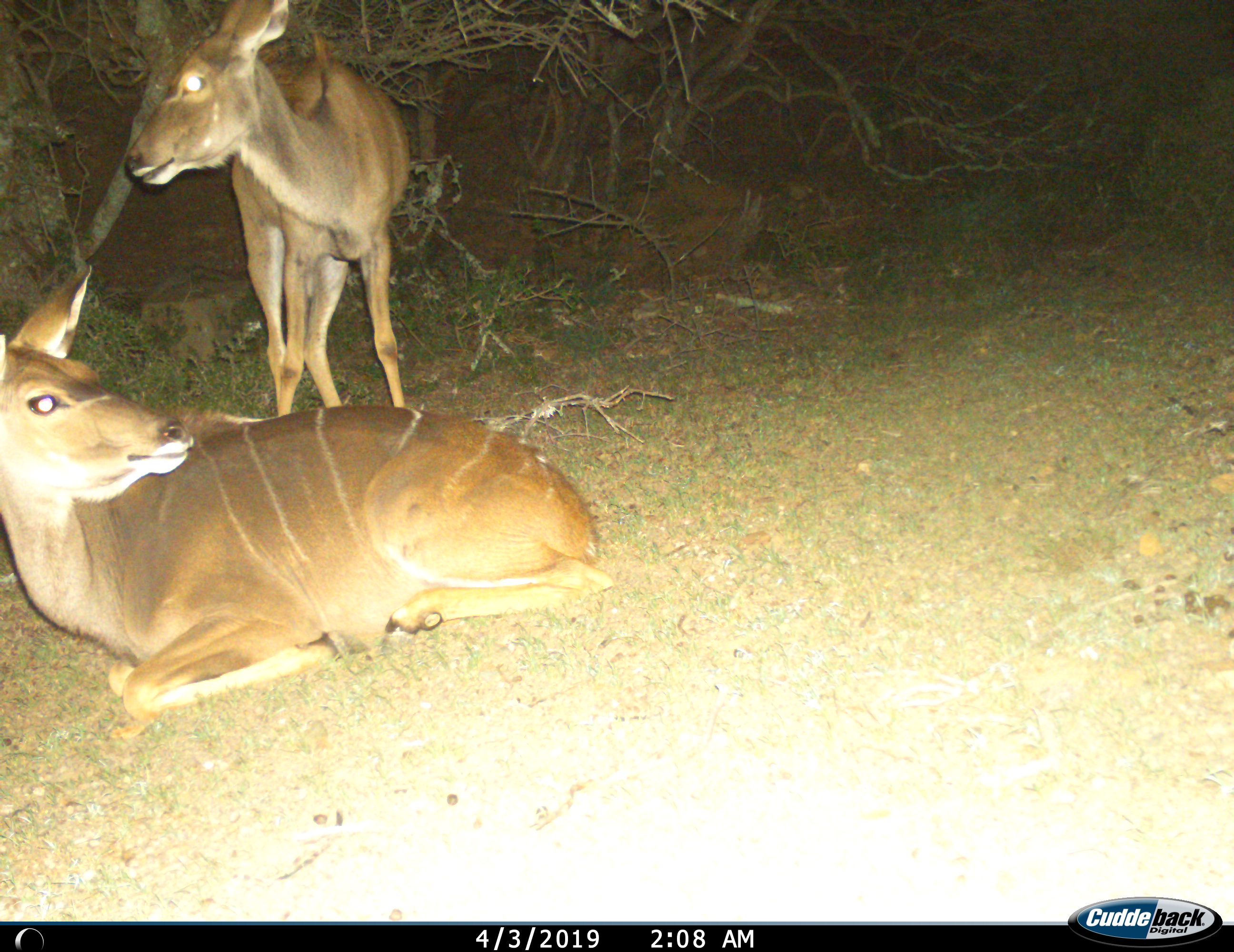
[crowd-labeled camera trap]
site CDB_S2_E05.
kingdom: Animalia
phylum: Chordata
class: Mammalia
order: Artiodactyla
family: Bovidae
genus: Tragelaphus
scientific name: Tragelaphus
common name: kudu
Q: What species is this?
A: Kudu (Tragelaphus).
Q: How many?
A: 2.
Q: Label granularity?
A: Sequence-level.